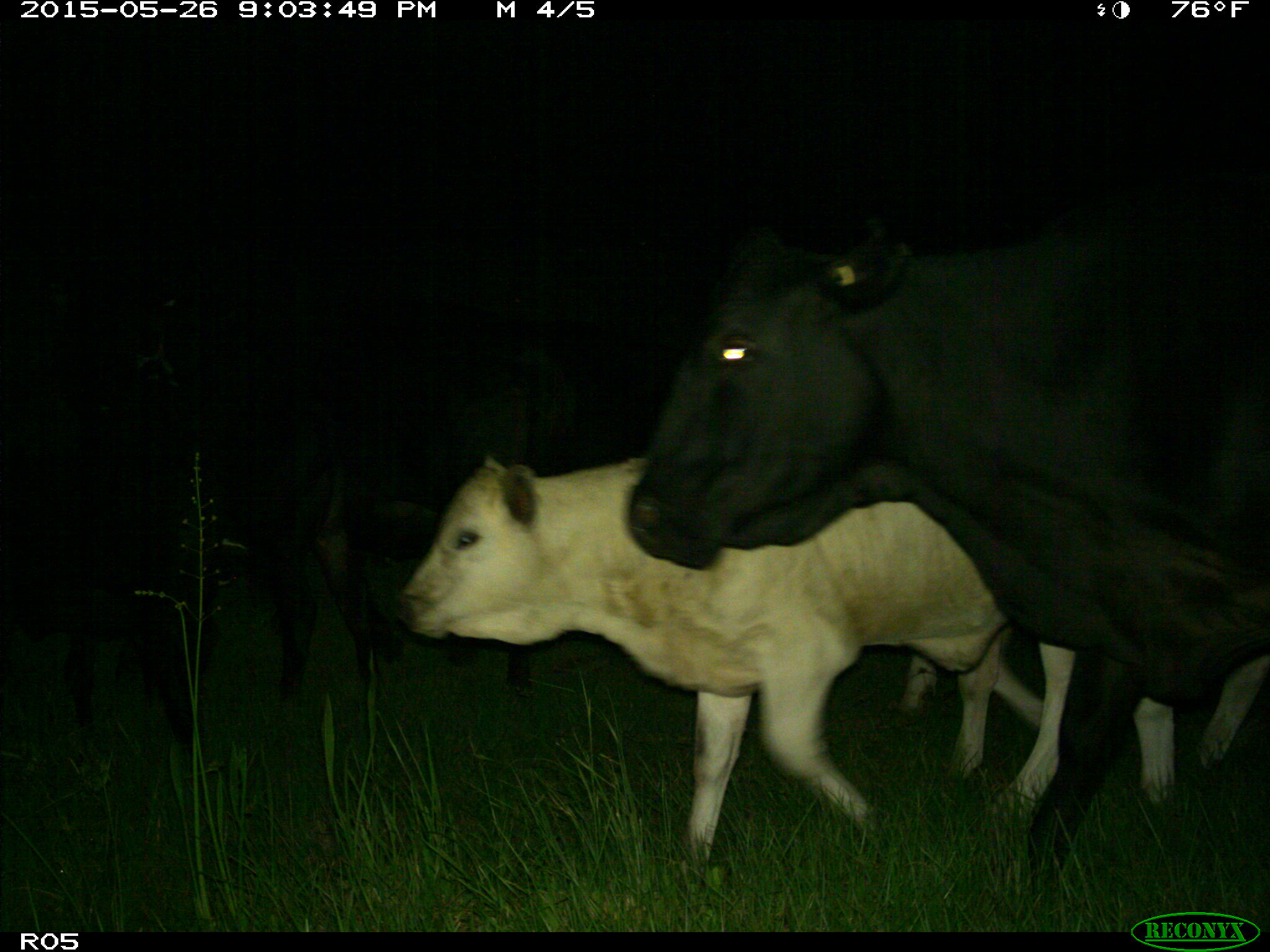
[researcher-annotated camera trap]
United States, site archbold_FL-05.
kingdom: Animalia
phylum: Chordata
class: Mammalia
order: Artiodactyla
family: Bovidae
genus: Bos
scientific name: Bos taurus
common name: domestic cow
Bos taurus (domestic cow).